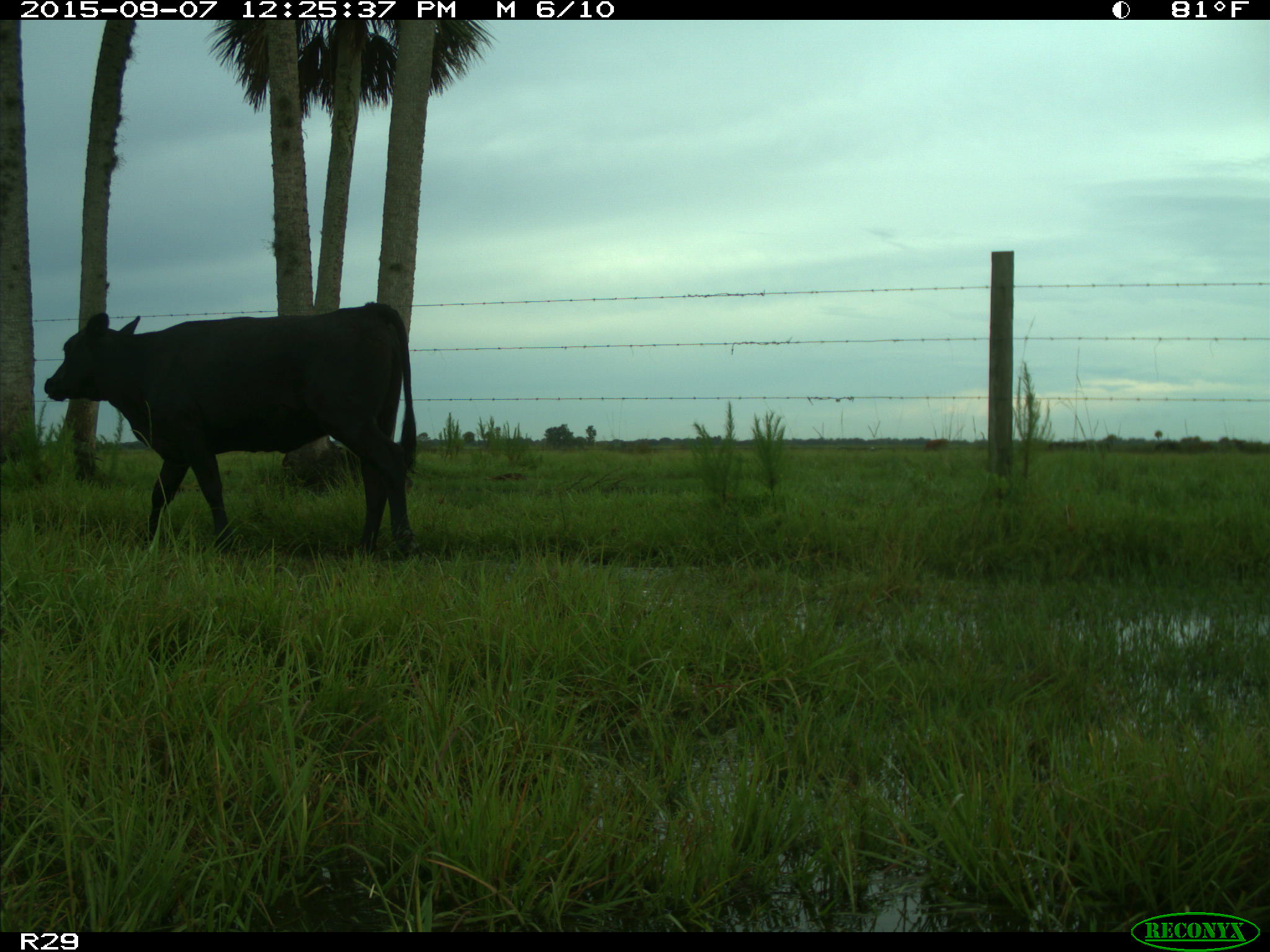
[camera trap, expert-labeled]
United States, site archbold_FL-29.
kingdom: Animalia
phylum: Chordata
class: Mammalia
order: Artiodactyla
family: Bovidae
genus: Bos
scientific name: Bos taurus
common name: domestic cow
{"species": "Bos taurus (domestic cow)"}